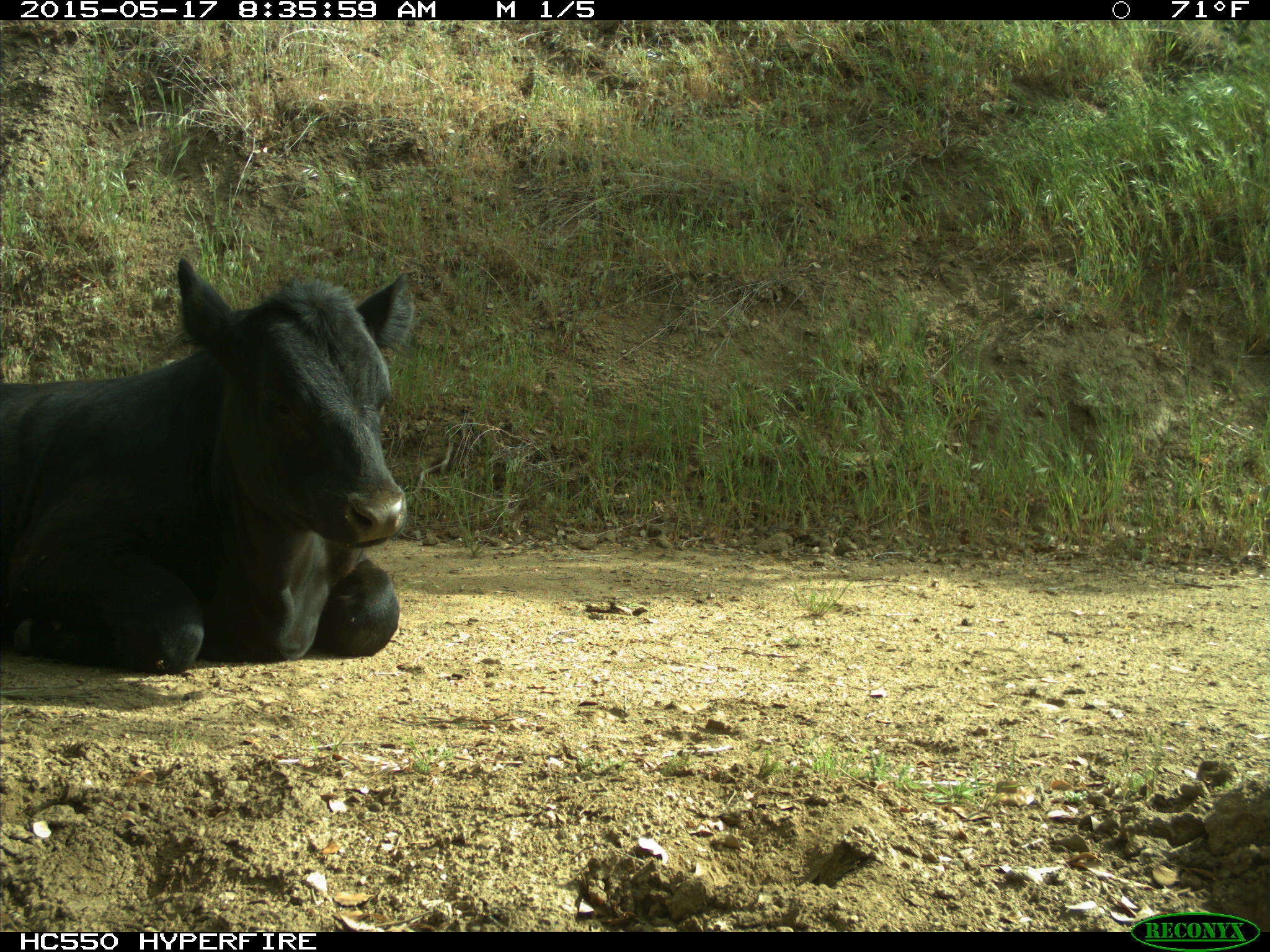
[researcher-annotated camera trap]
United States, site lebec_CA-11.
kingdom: Animalia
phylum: Chordata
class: Mammalia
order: Artiodactyla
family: Bovidae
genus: Bos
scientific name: Bos taurus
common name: domestic cow